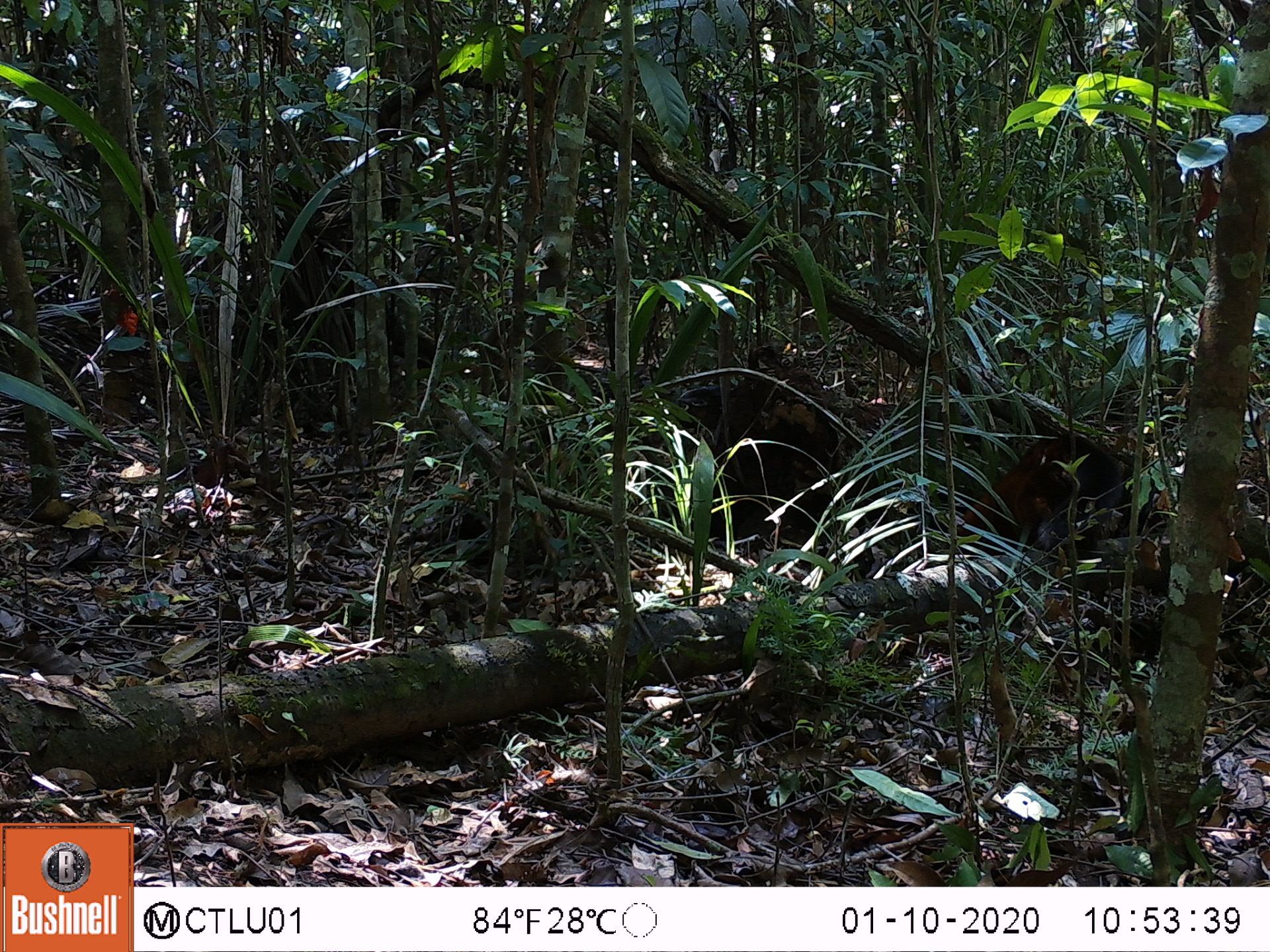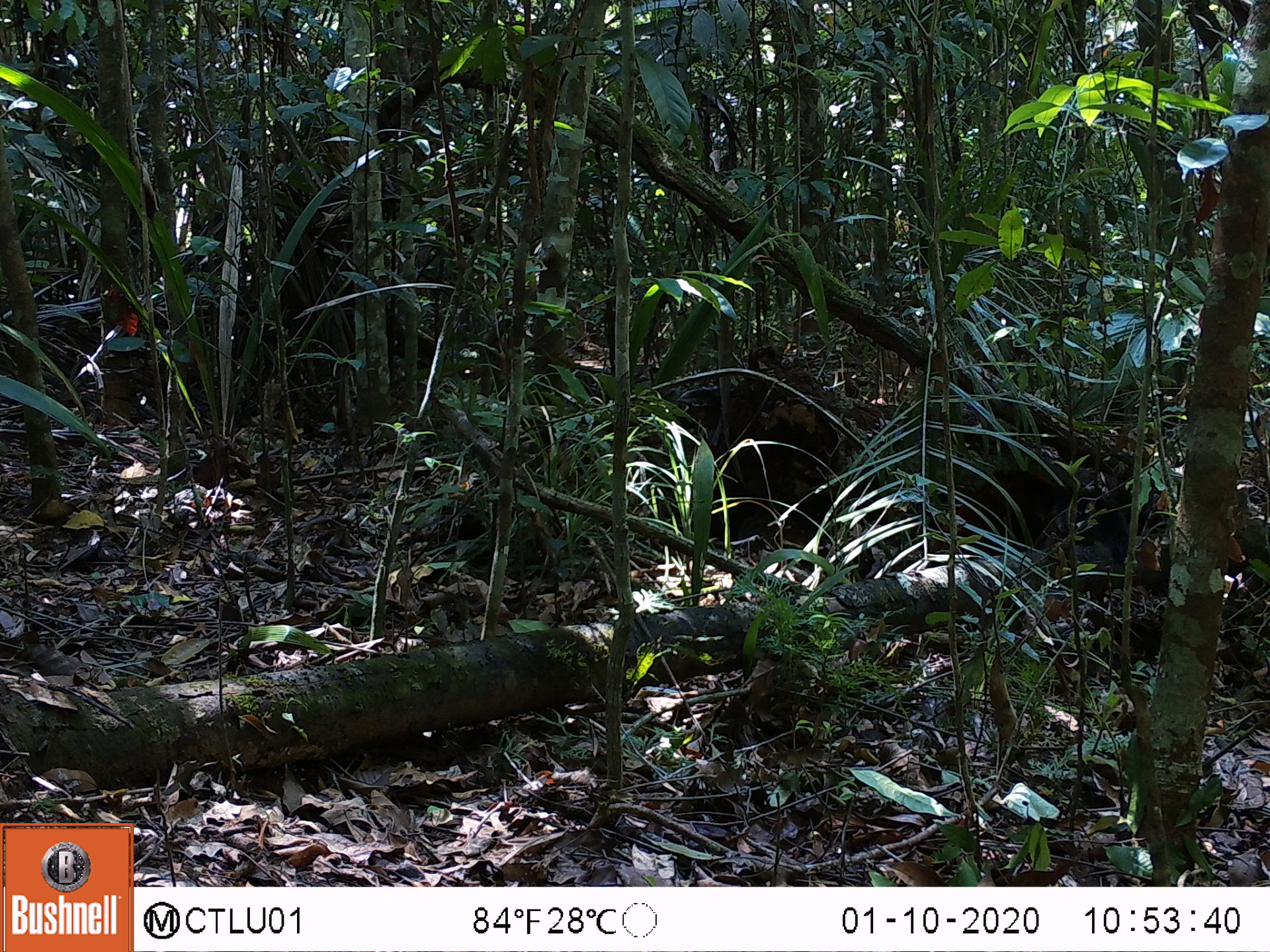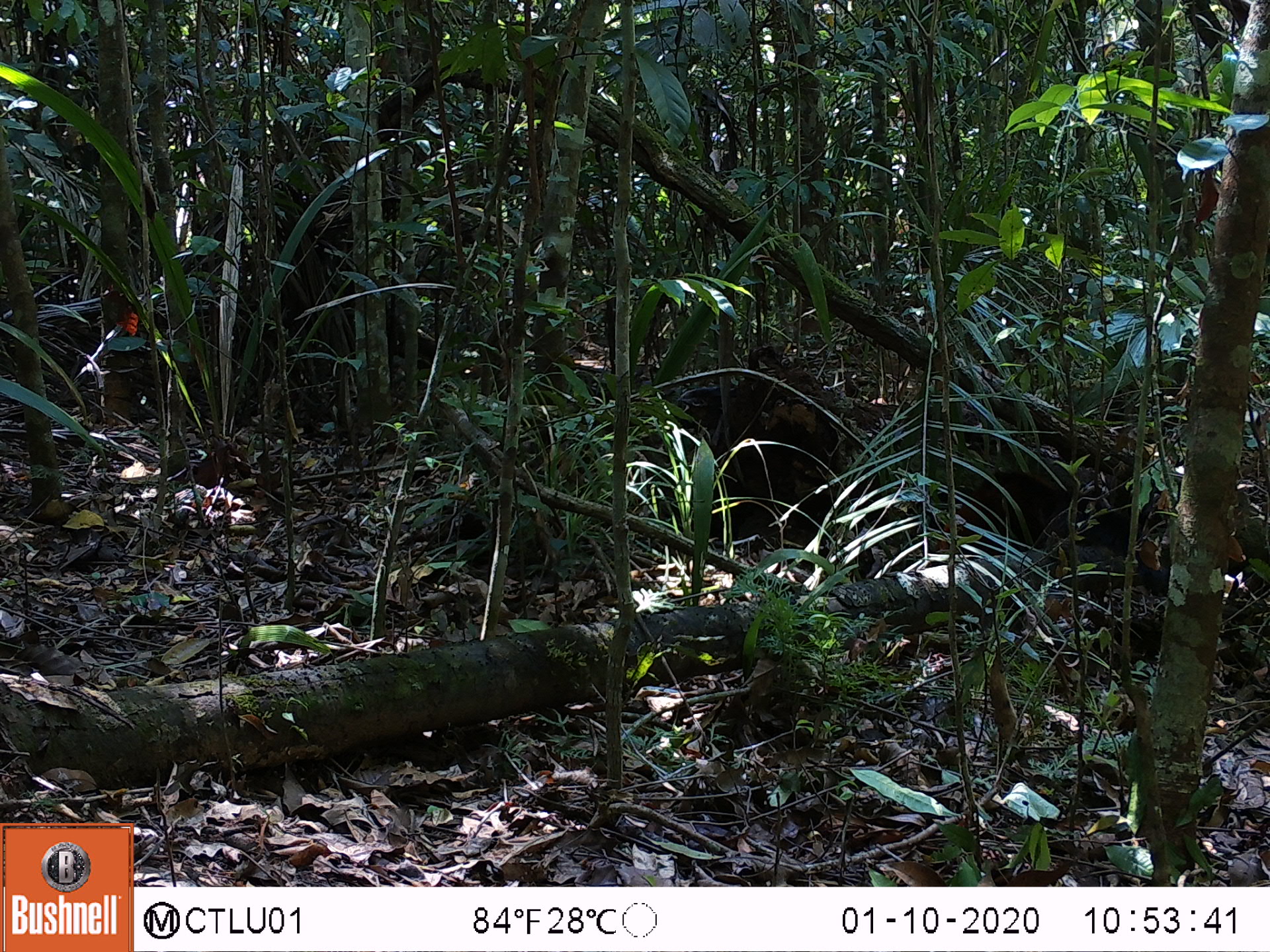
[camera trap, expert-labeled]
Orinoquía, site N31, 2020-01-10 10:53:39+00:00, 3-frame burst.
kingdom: Animalia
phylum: Chordata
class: Mammalia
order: Carnivora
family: Procyonidae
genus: Nasua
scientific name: Nasua nasua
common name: south american coati